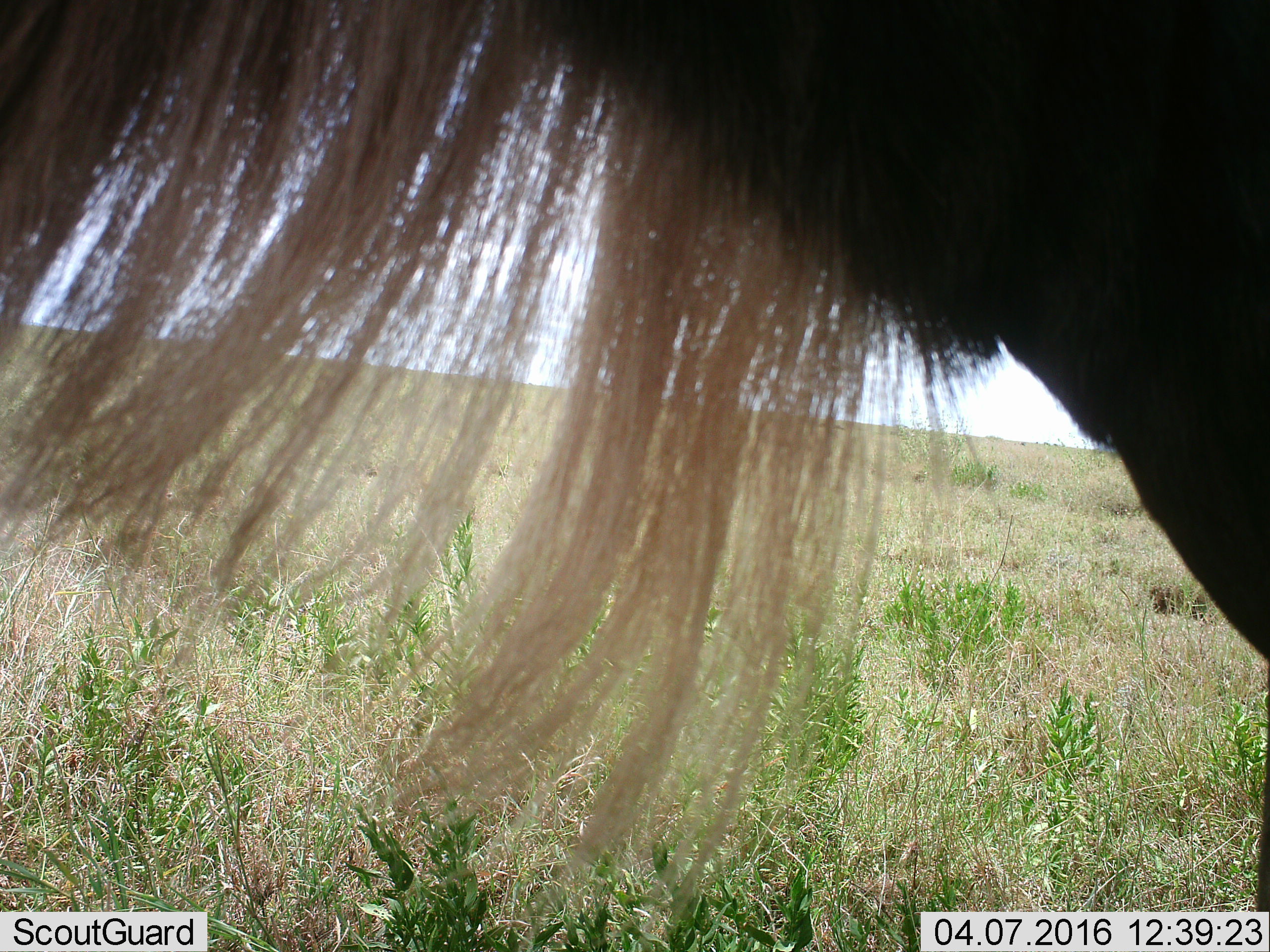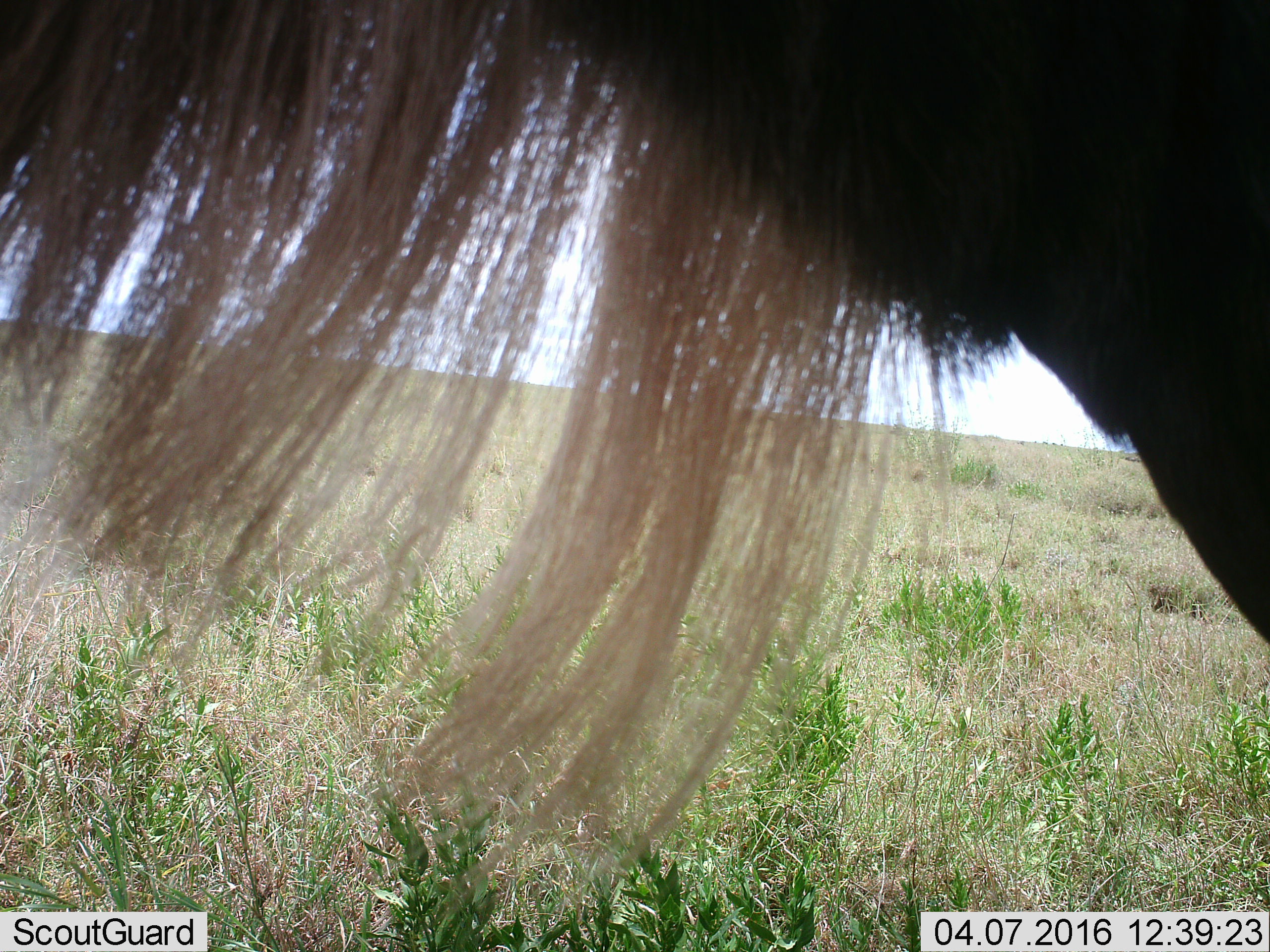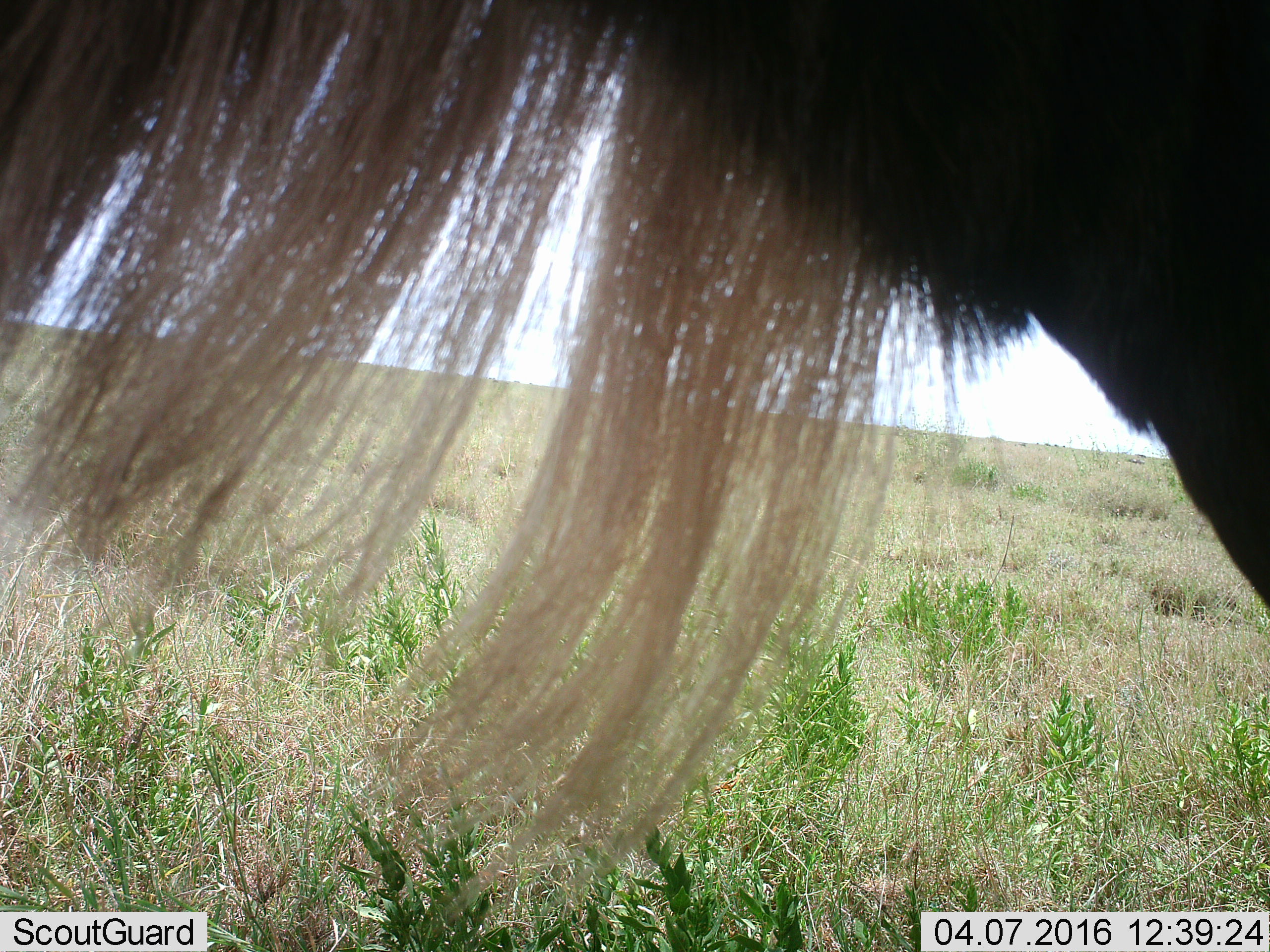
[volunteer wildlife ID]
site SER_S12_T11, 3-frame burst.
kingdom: Animalia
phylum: Chordata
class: Mammalia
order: Artiodactyla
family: Bovidae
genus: Connochaetes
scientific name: Connochaetes taurinus taurinus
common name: blue wildebeest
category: wildebeestblue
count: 1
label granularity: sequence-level